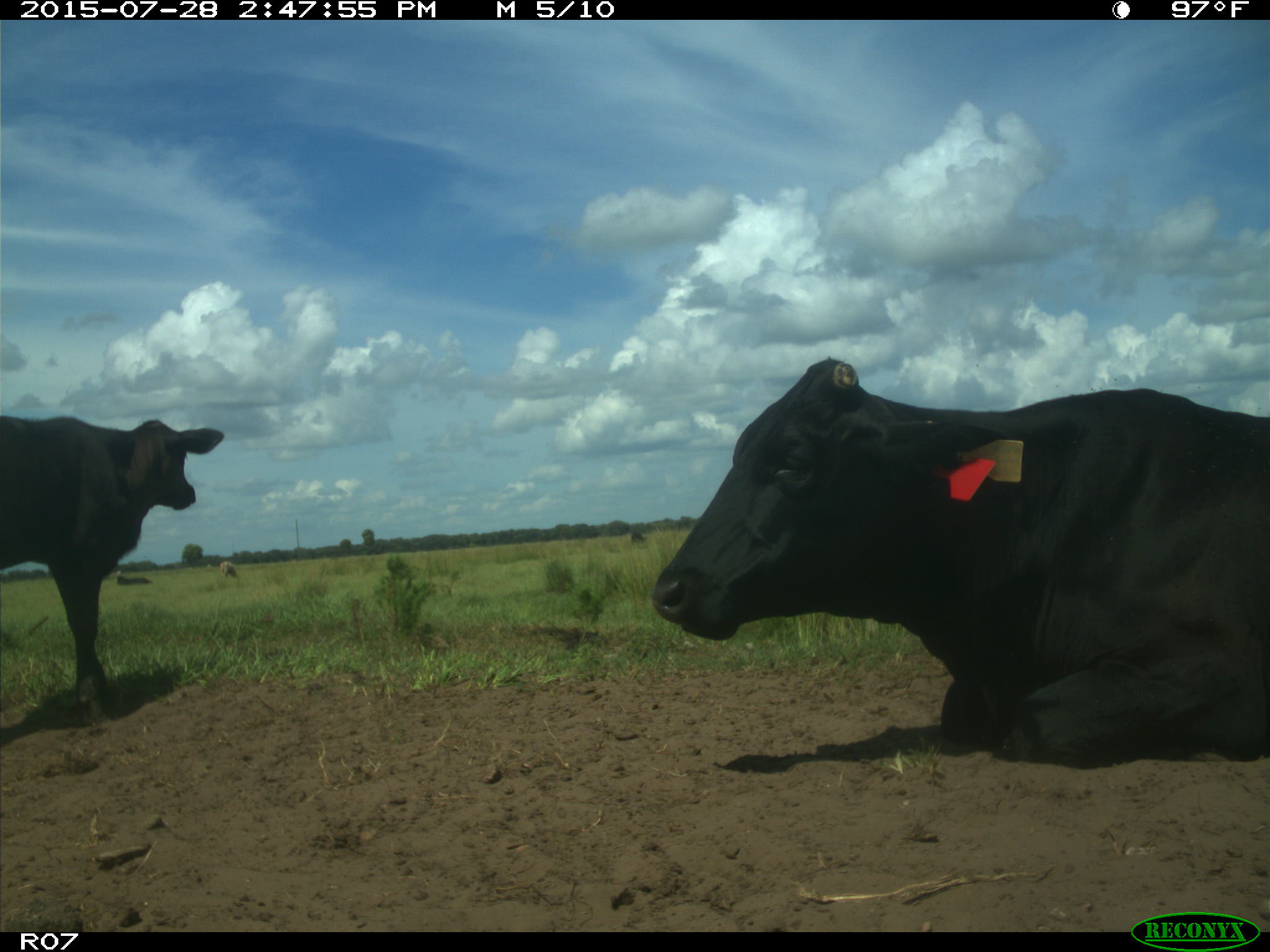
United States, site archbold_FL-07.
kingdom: Animalia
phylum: Chordata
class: Mammalia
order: Artiodactyla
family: Bovidae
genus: Bos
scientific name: Bos taurus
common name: domestic cow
Bos taurus (domestic cow).